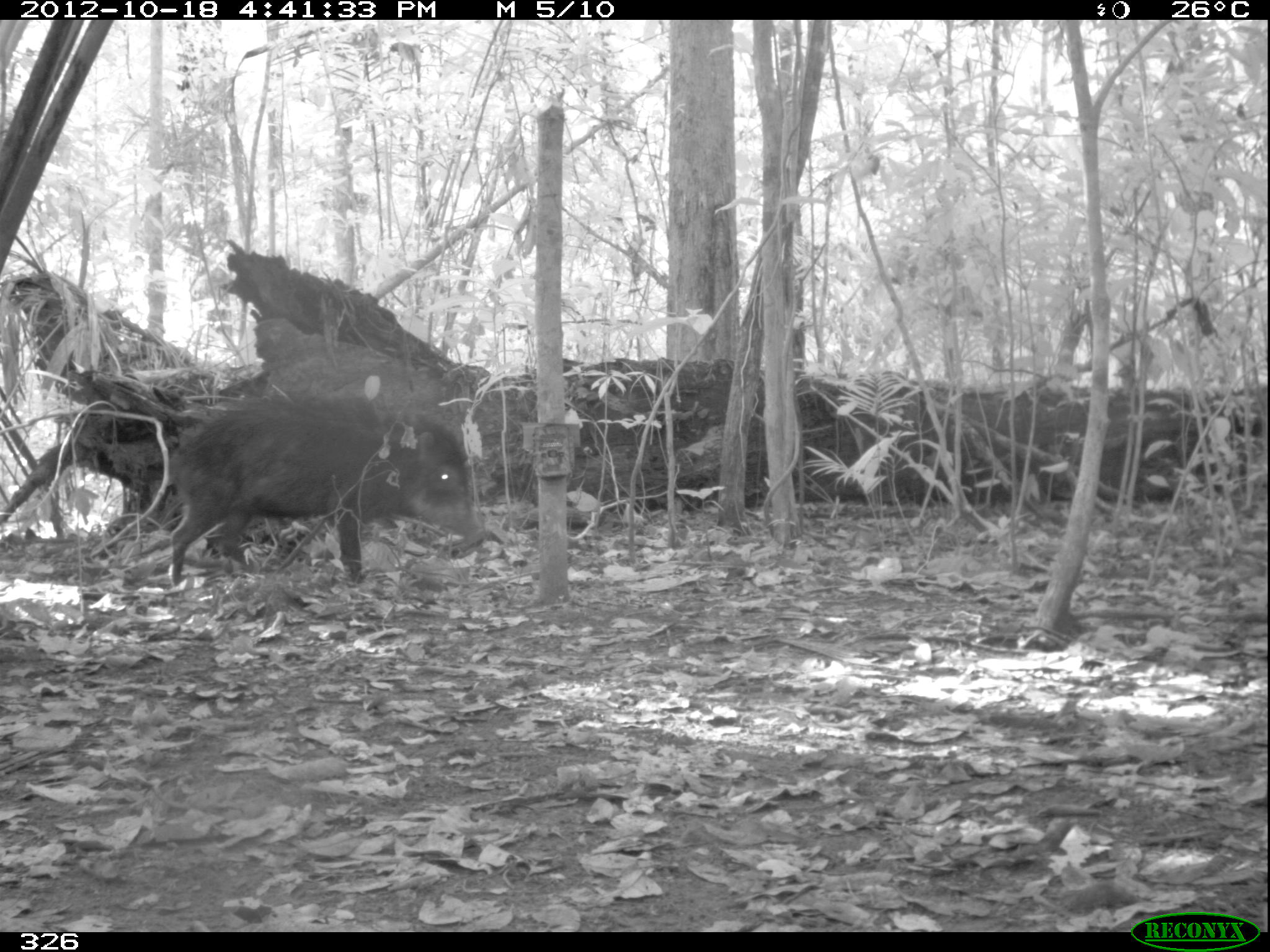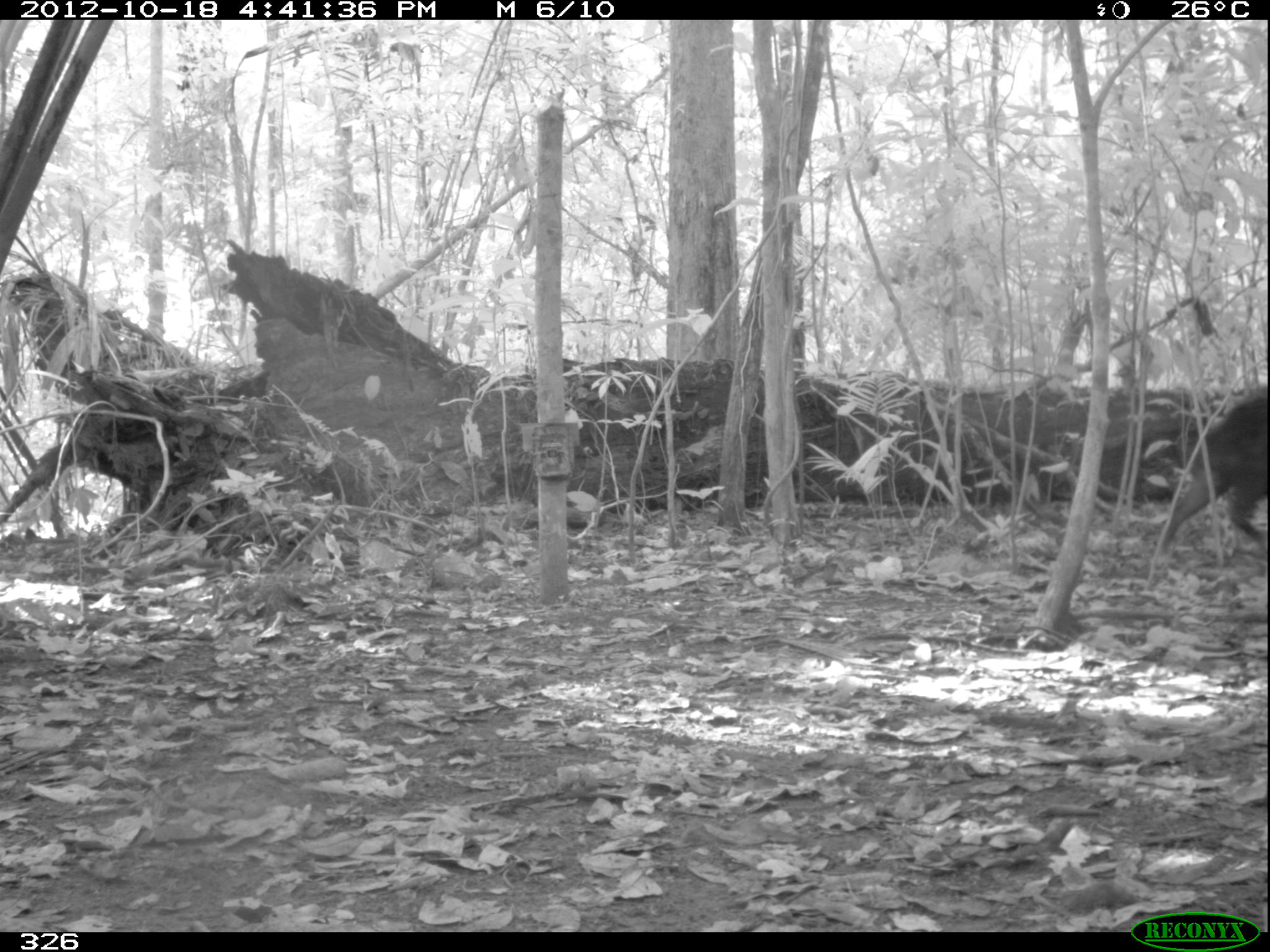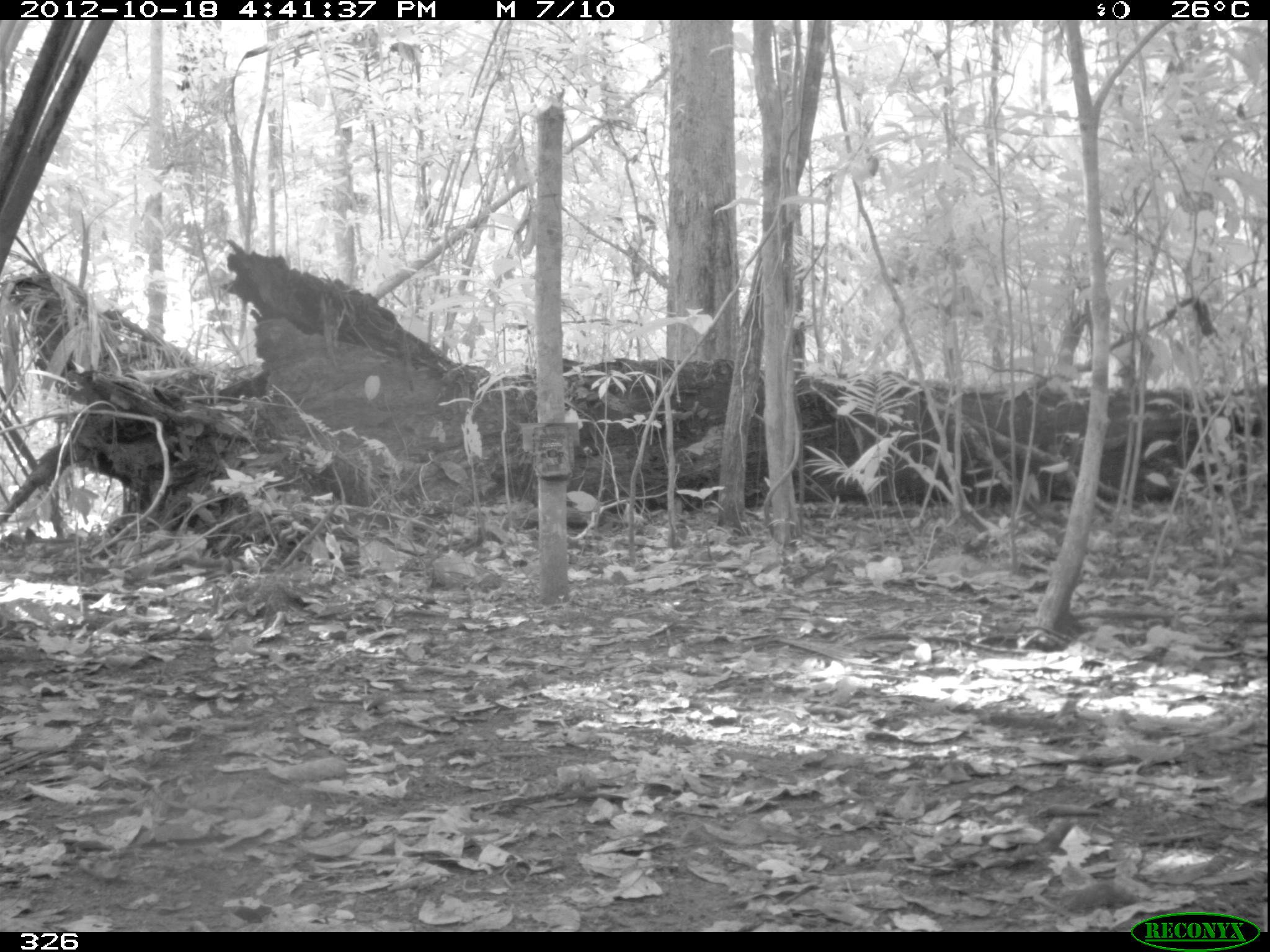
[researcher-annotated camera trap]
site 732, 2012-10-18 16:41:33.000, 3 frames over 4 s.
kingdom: Animalia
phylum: Chordata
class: Mammalia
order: Artiodactyla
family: Tayassuidae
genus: Tayassu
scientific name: Tayassu pecari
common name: white-lipped peccary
Tayassu pecari (white-lipped peccary).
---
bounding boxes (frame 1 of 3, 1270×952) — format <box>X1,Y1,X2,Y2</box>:
tayassu pecari: <box>166,391,481,584</box>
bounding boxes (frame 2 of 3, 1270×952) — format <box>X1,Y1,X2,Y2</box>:
tayassu pecari: <box>1161,386,1268,555</box>